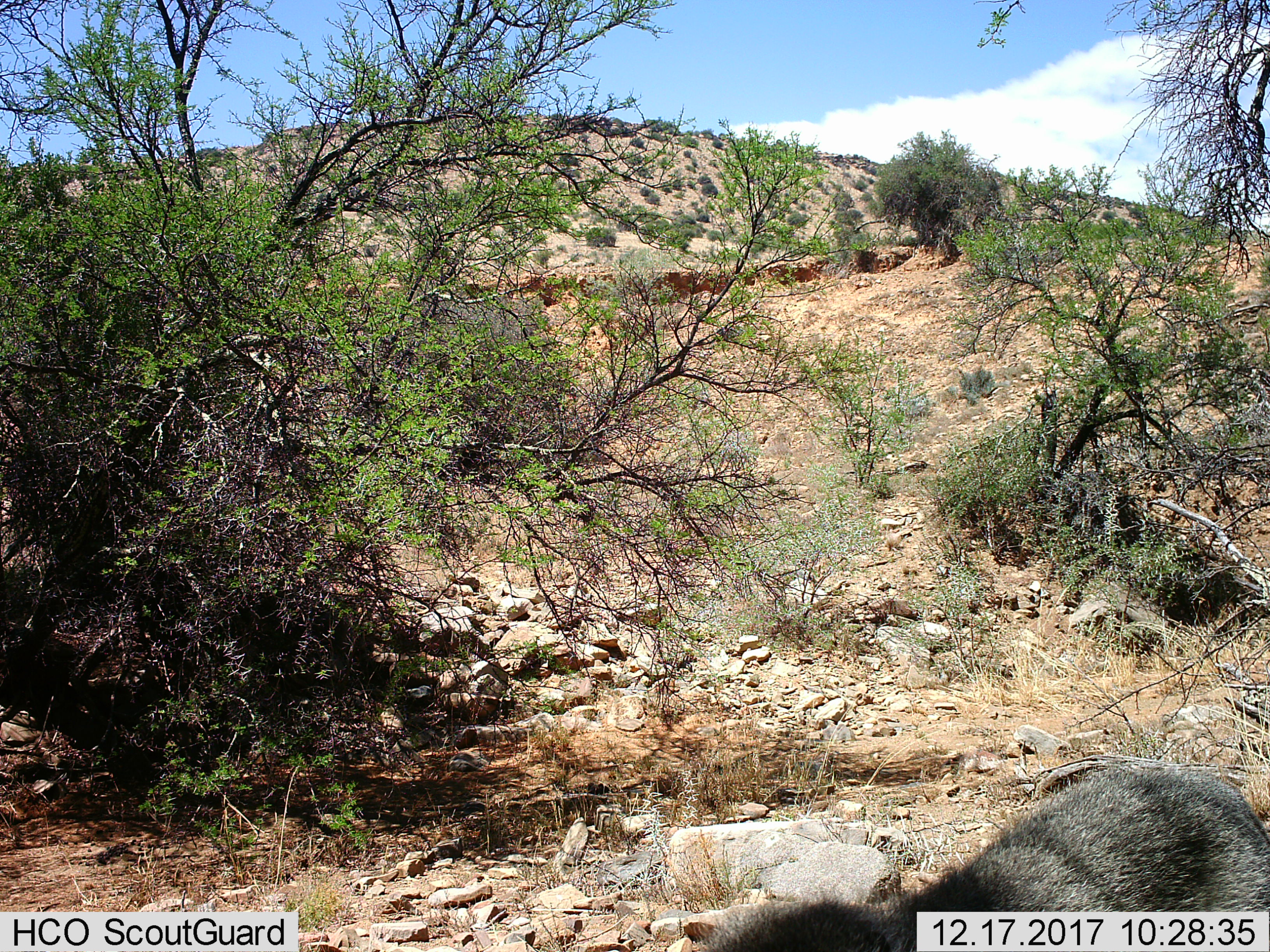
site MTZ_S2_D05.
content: unidentified animal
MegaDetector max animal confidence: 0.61